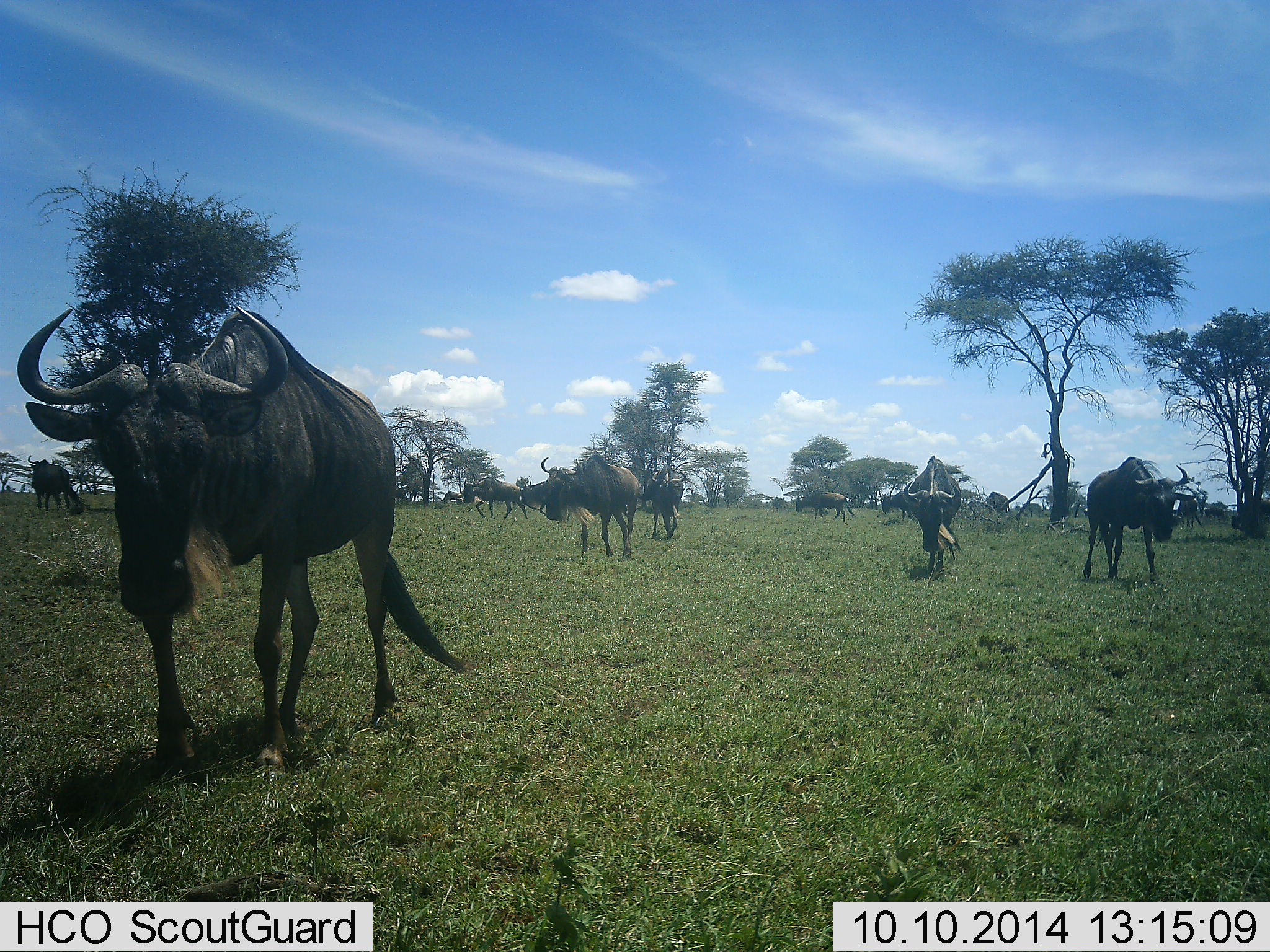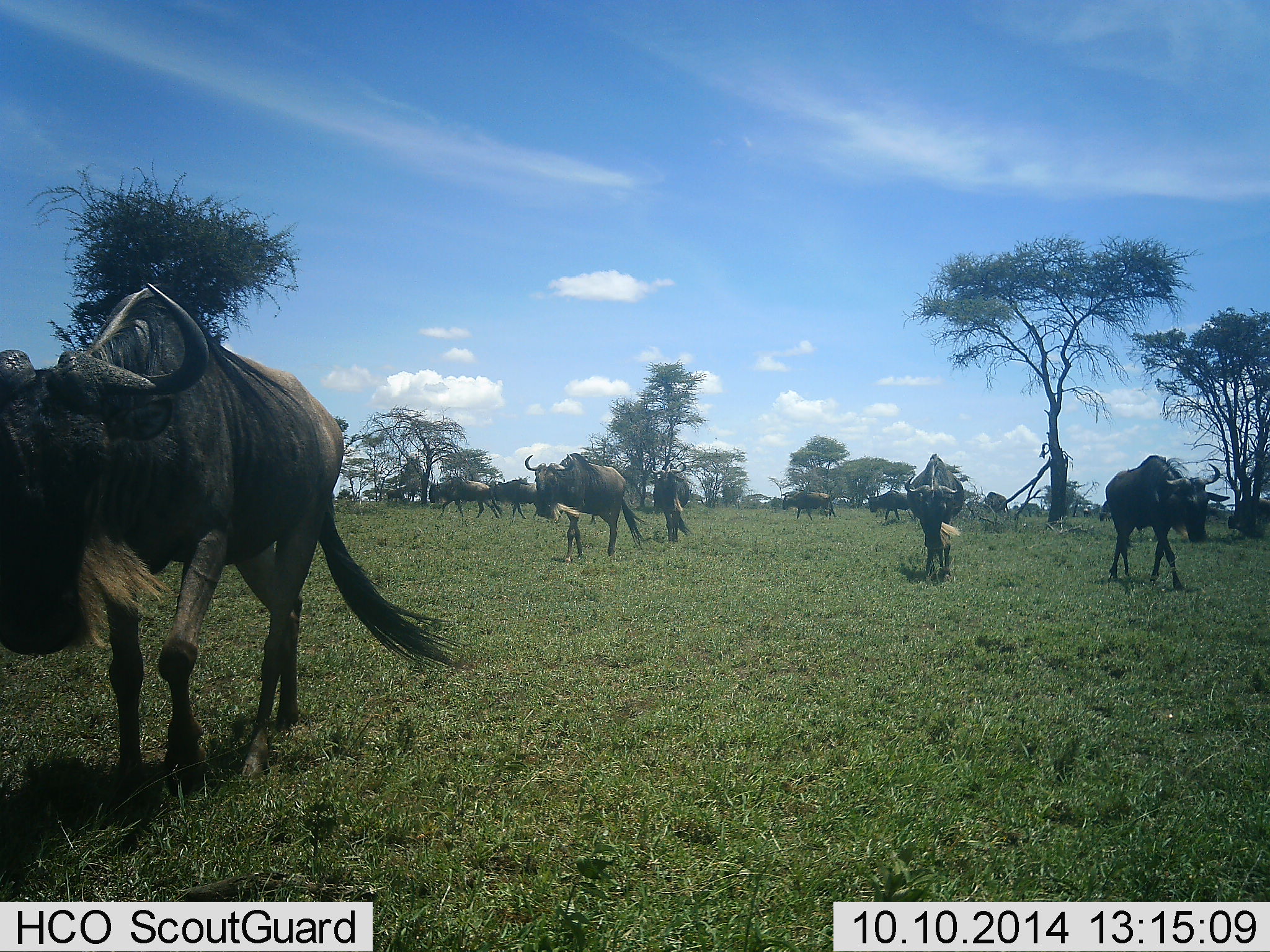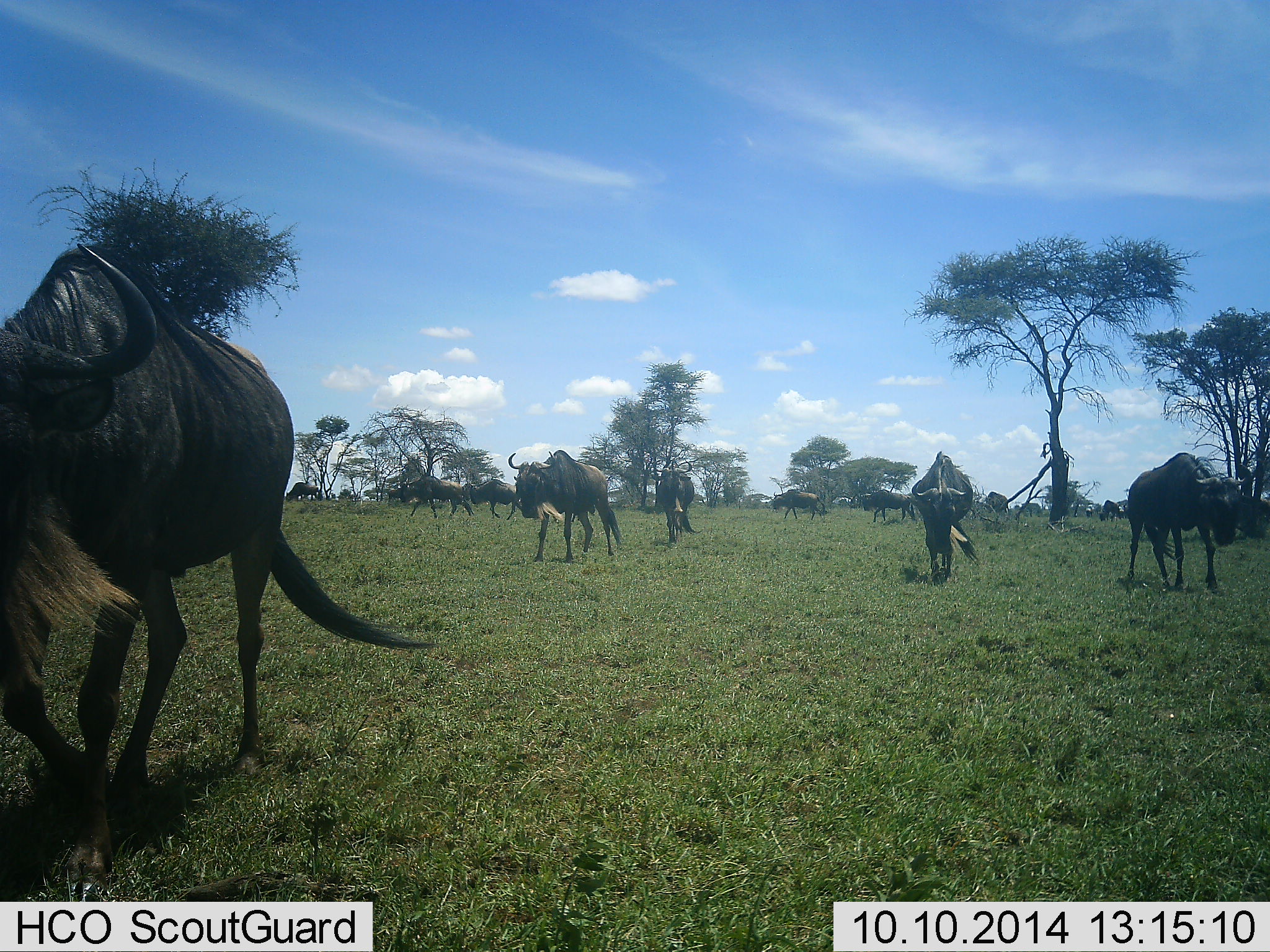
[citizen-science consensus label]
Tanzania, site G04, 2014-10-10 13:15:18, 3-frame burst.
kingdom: Animalia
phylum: Chordata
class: Mammalia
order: Artiodactyla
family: Bovidae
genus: Connochaetes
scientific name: Connochaetes taurinus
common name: blue wildebeest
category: wildebeest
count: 11-50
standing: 20%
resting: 0%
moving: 100%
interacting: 0%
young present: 0%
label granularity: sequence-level